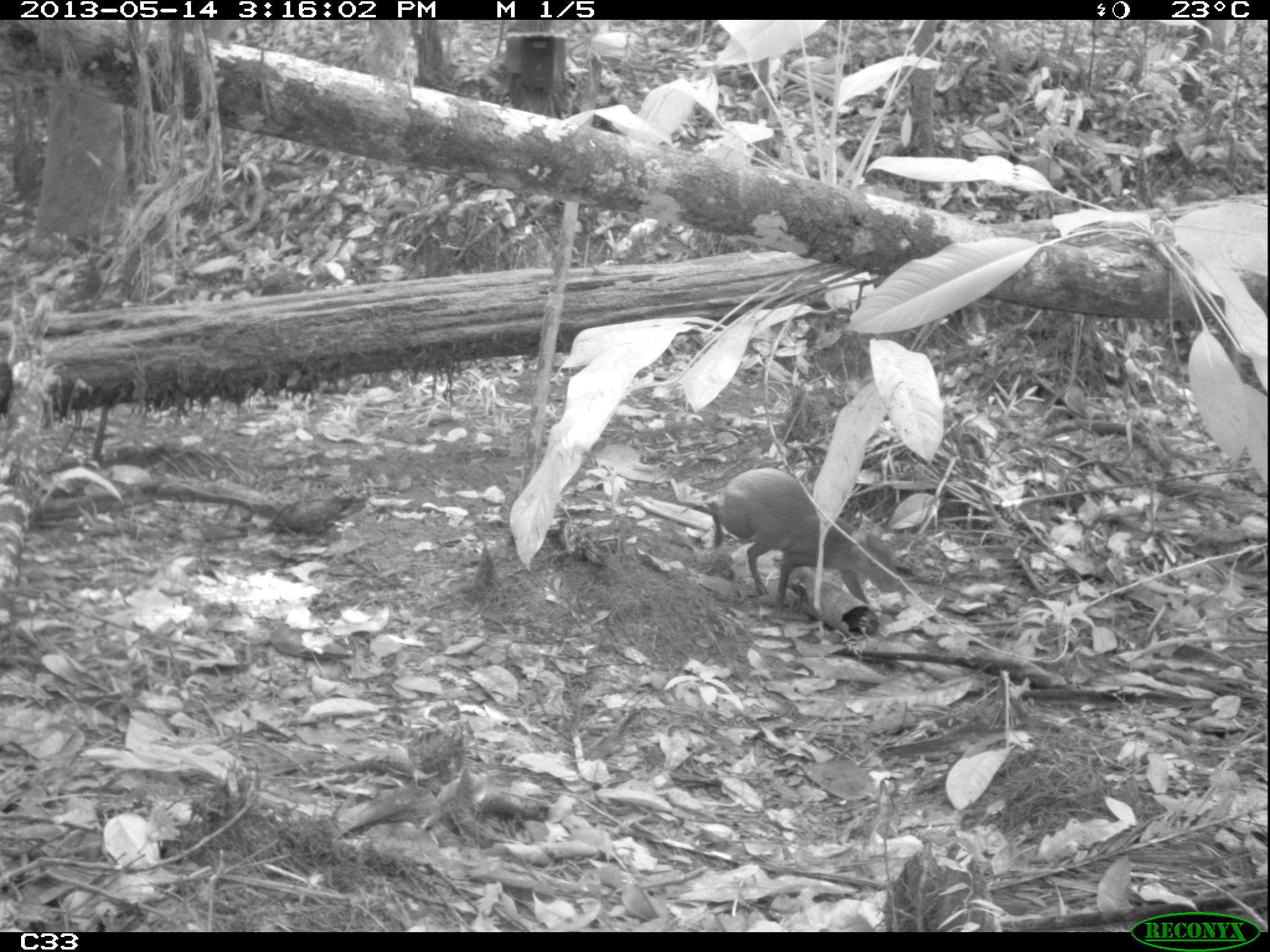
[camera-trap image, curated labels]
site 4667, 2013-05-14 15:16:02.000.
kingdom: Animalia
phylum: Chordata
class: Mammalia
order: Rodentia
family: Dasyproctidae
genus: Dasyprocta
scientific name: Dasyprocta leporina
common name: red-rumped agouti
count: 1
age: juvenile